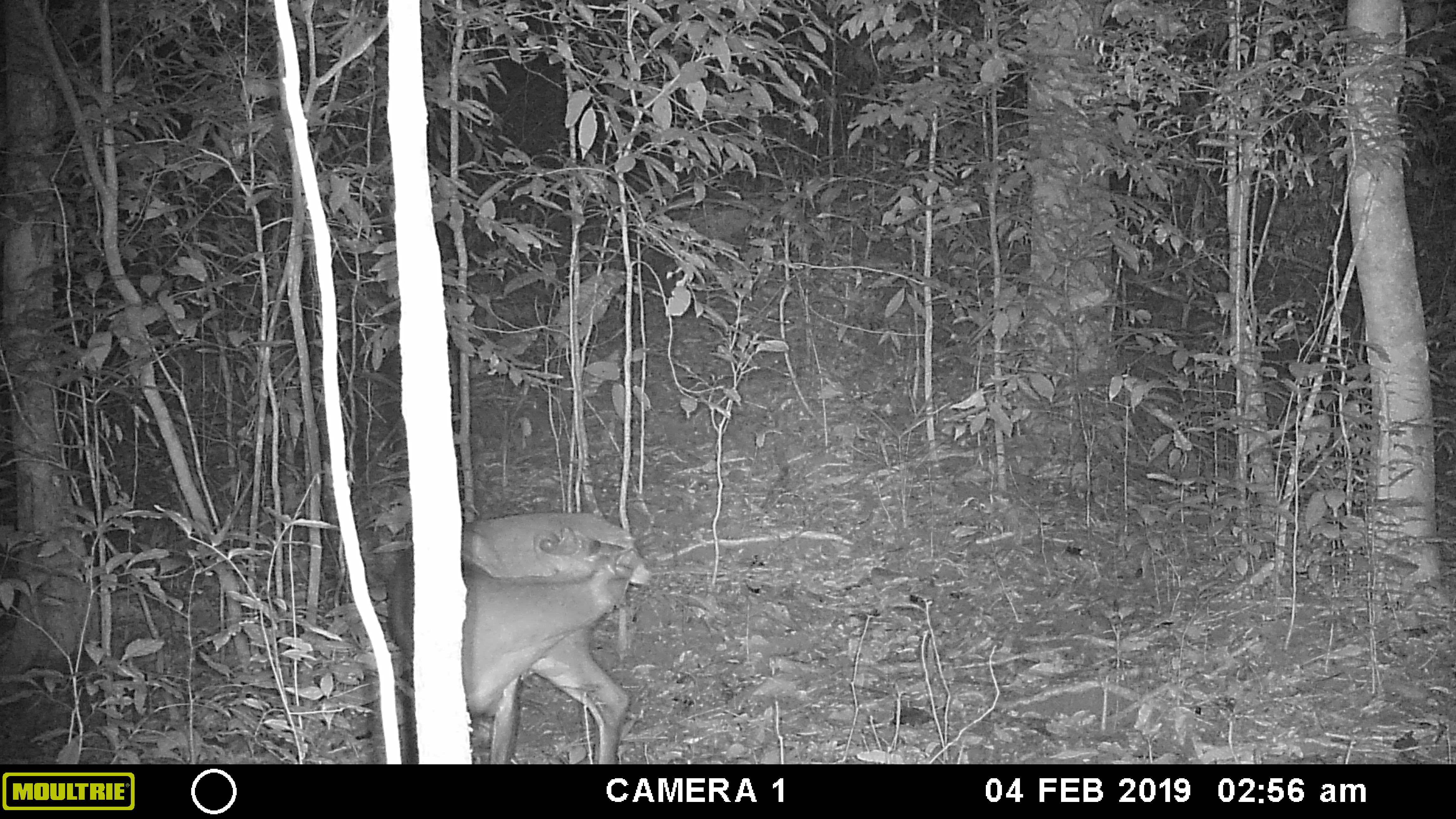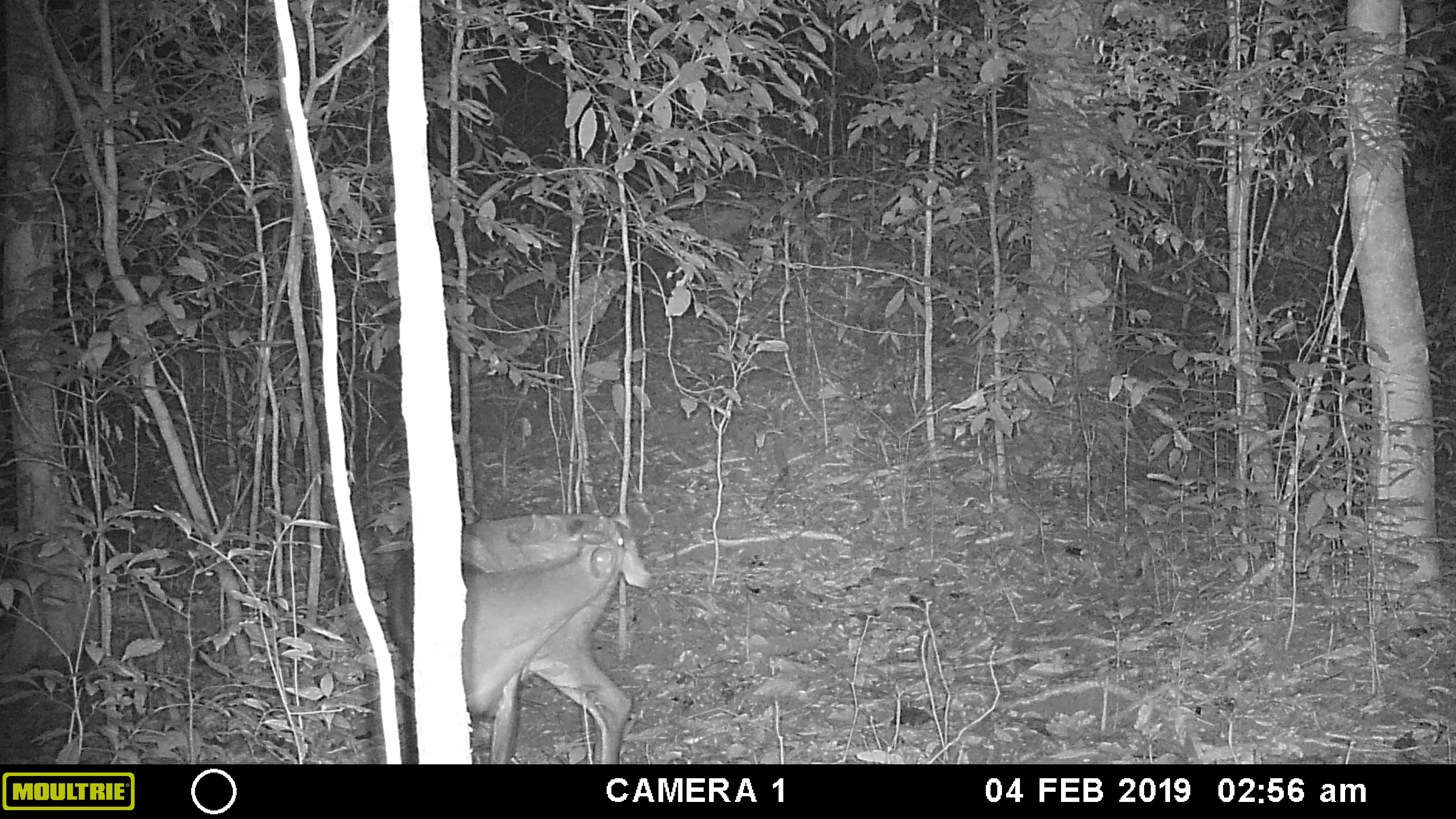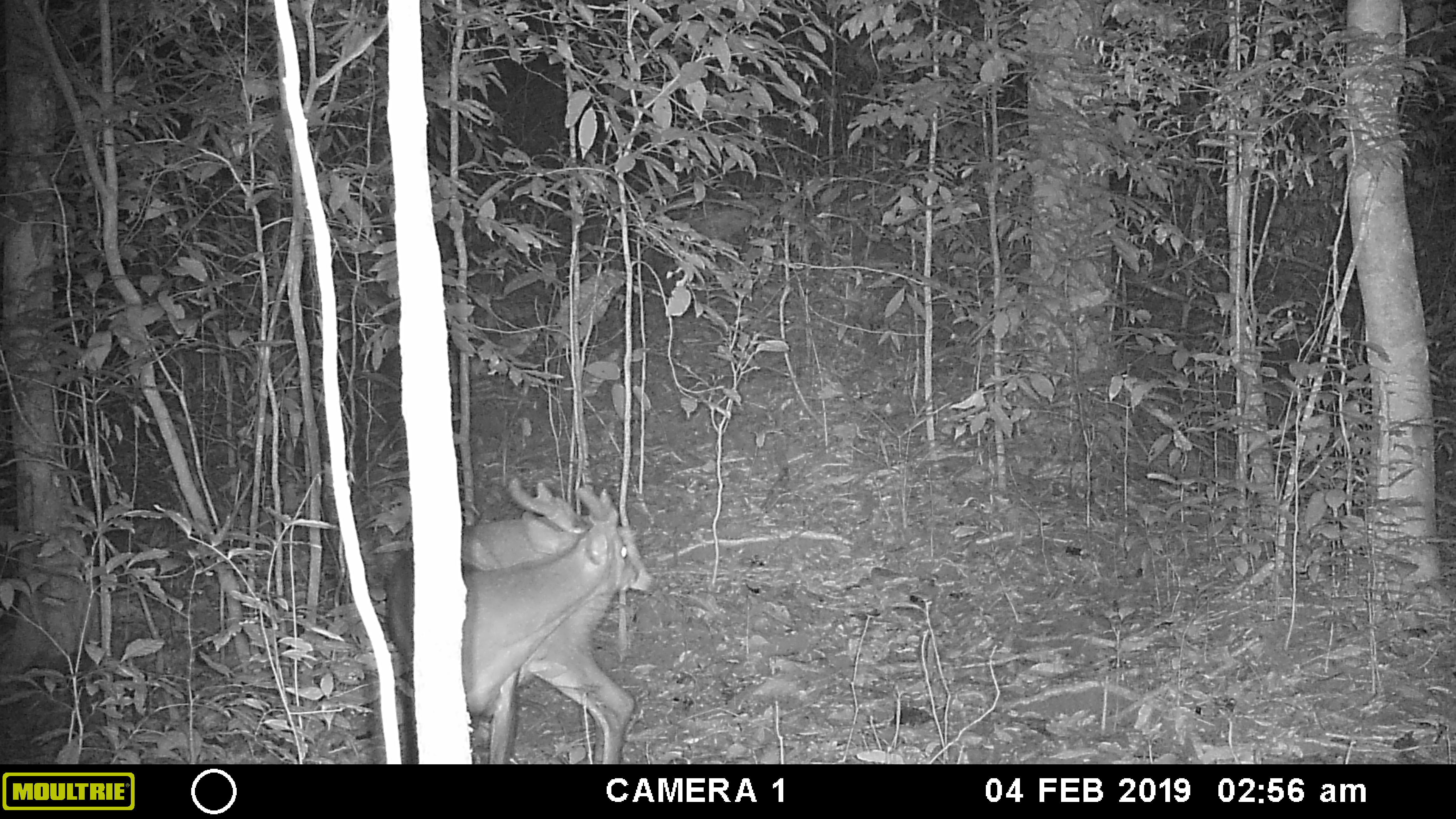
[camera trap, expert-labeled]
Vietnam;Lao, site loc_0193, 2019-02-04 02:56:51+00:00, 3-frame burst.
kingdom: Animalia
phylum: Chordata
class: Mammalia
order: Artiodactyla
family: Cervidae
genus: Muntiacus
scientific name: Muntiacus vuquangensis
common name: large-antlered muntjac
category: large antlered muntjac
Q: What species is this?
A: Large antlered muntjac (large-antlered muntjac) (Muntiacus vuquangensis).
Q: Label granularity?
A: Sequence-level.